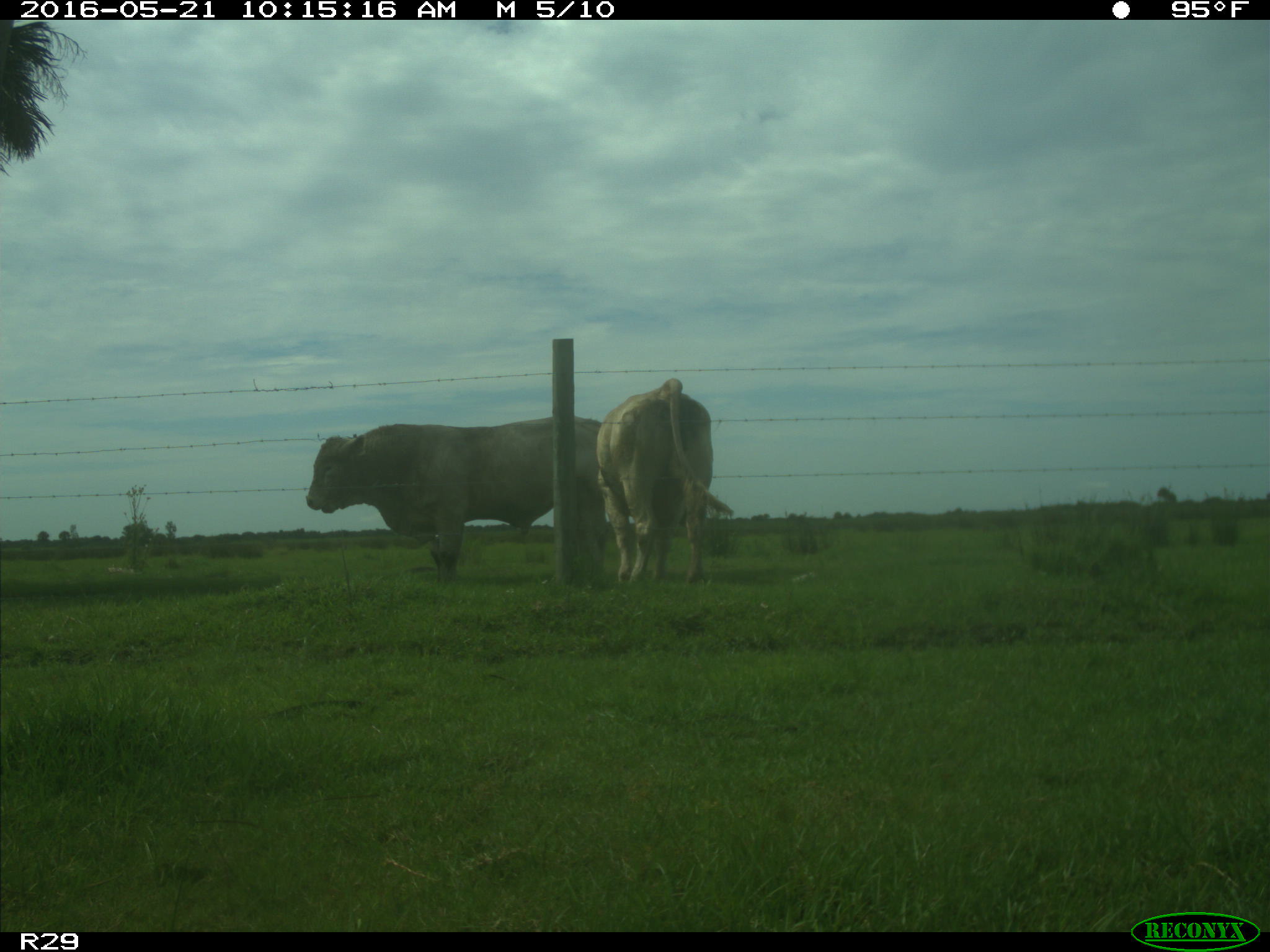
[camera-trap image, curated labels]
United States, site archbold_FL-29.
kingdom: Animalia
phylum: Chordata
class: Mammalia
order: Artiodactyla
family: Bovidae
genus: Bos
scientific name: Bos taurus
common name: domestic cow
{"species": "Bos taurus (domestic cow)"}